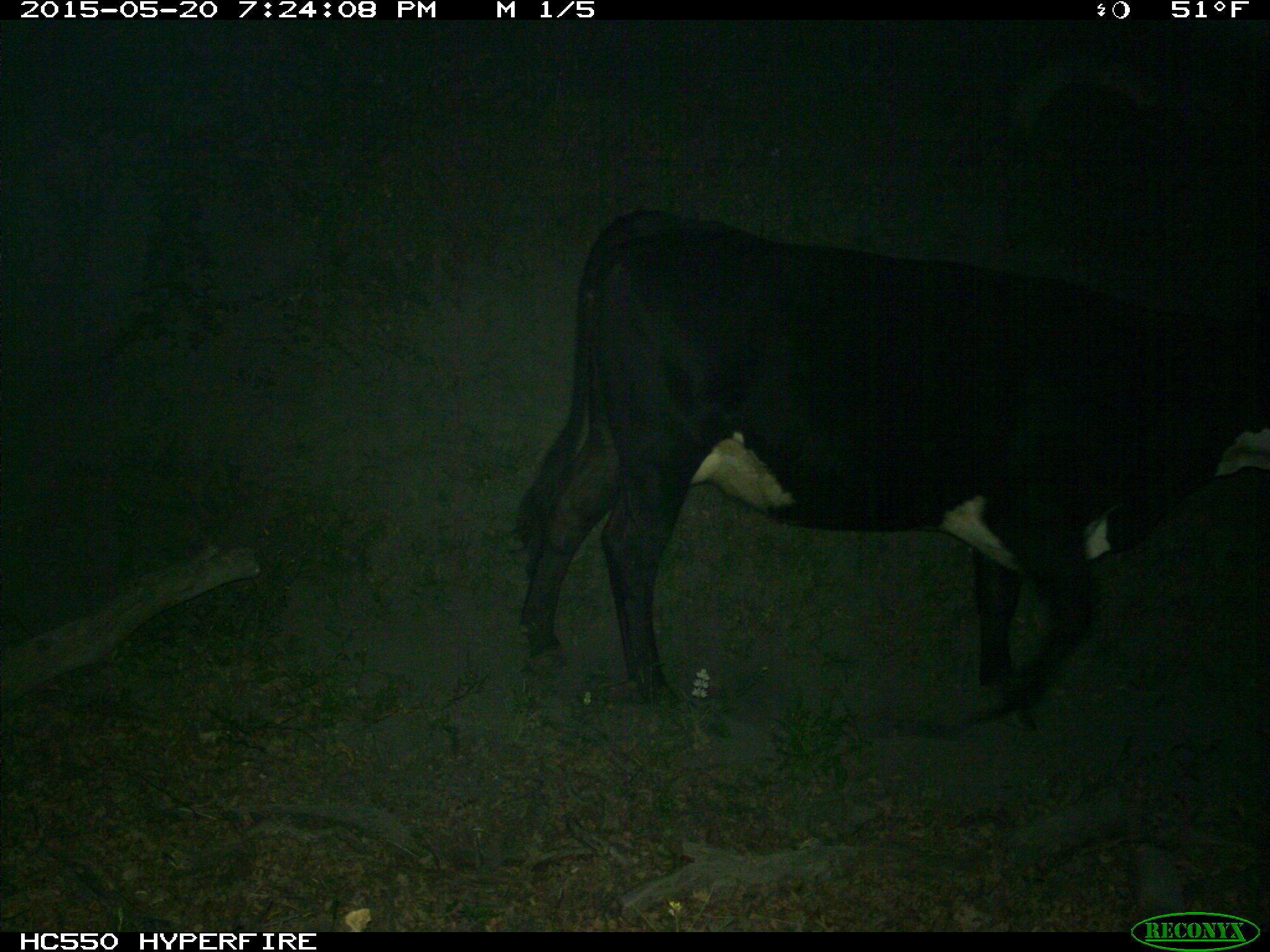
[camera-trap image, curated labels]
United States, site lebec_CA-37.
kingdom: Animalia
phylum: Chordata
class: Mammalia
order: Artiodactyla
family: Bovidae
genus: Bos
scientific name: Bos taurus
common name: domestic cow